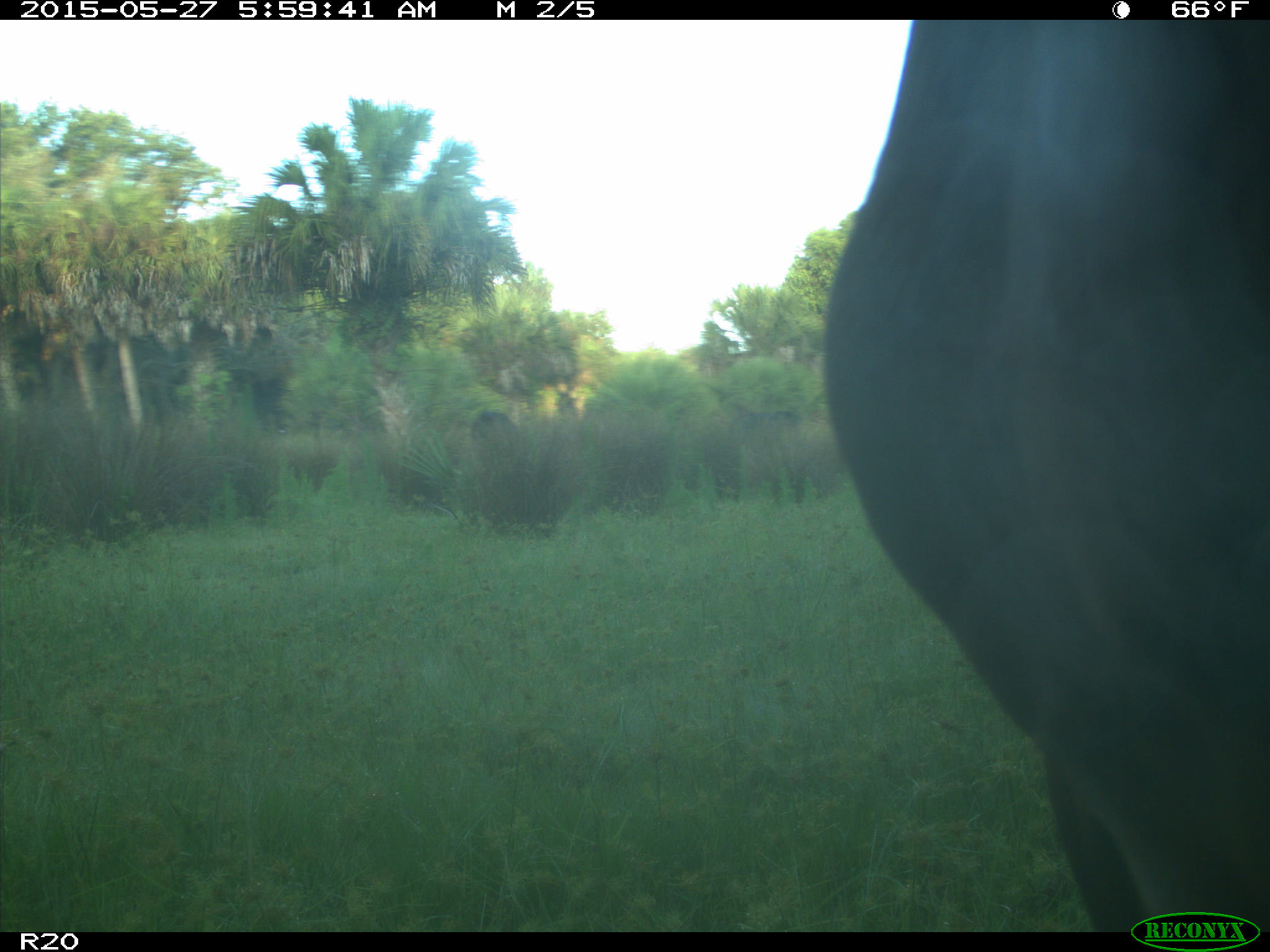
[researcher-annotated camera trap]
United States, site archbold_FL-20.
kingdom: Animalia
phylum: Chordata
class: Mammalia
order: Artiodactyla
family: Bovidae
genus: Bos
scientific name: Bos taurus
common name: domestic cow